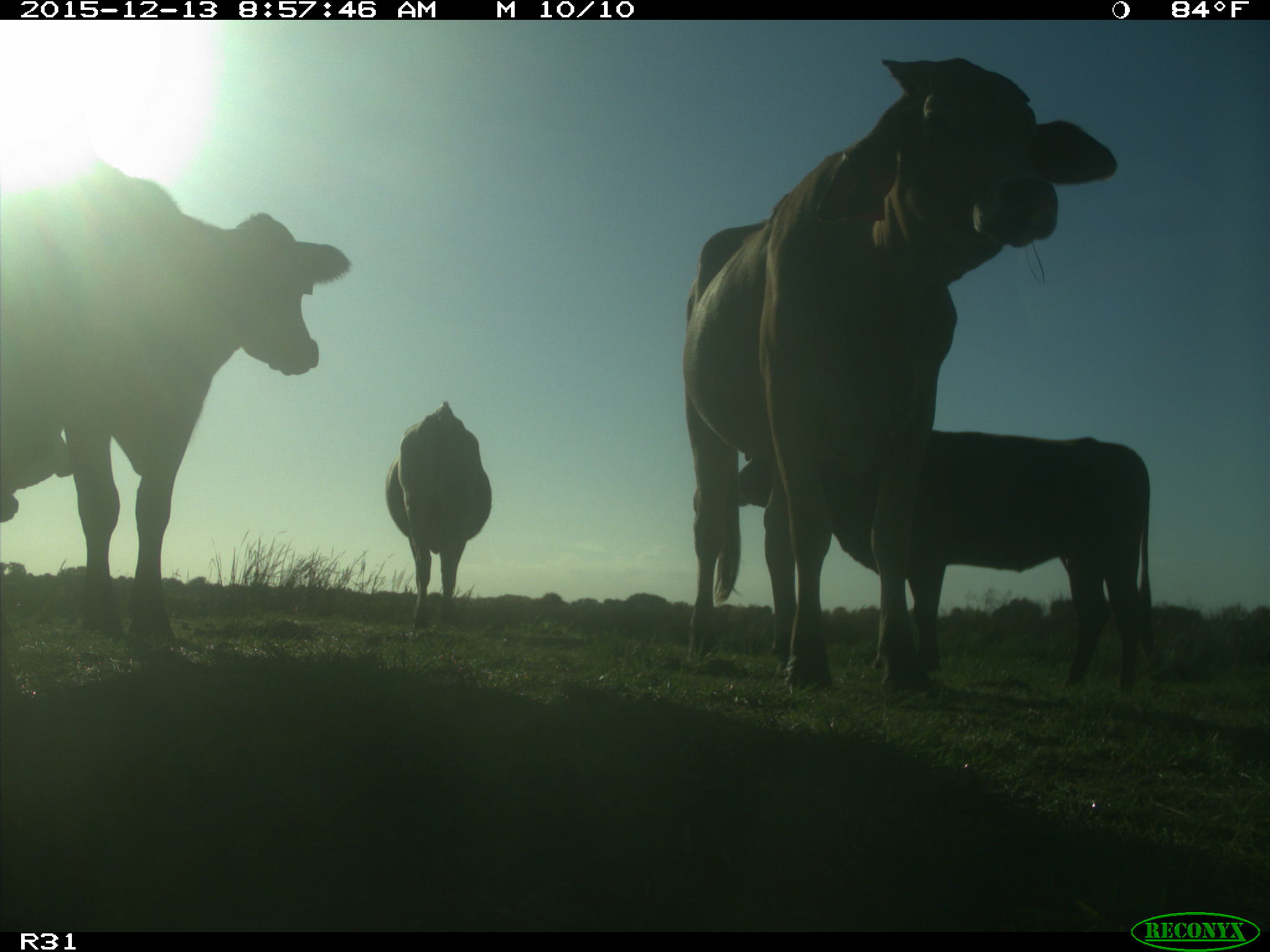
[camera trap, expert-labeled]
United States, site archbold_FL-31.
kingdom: Animalia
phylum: Chordata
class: Mammalia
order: Artiodactyla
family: Bovidae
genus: Bos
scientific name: Bos taurus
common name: domestic cow